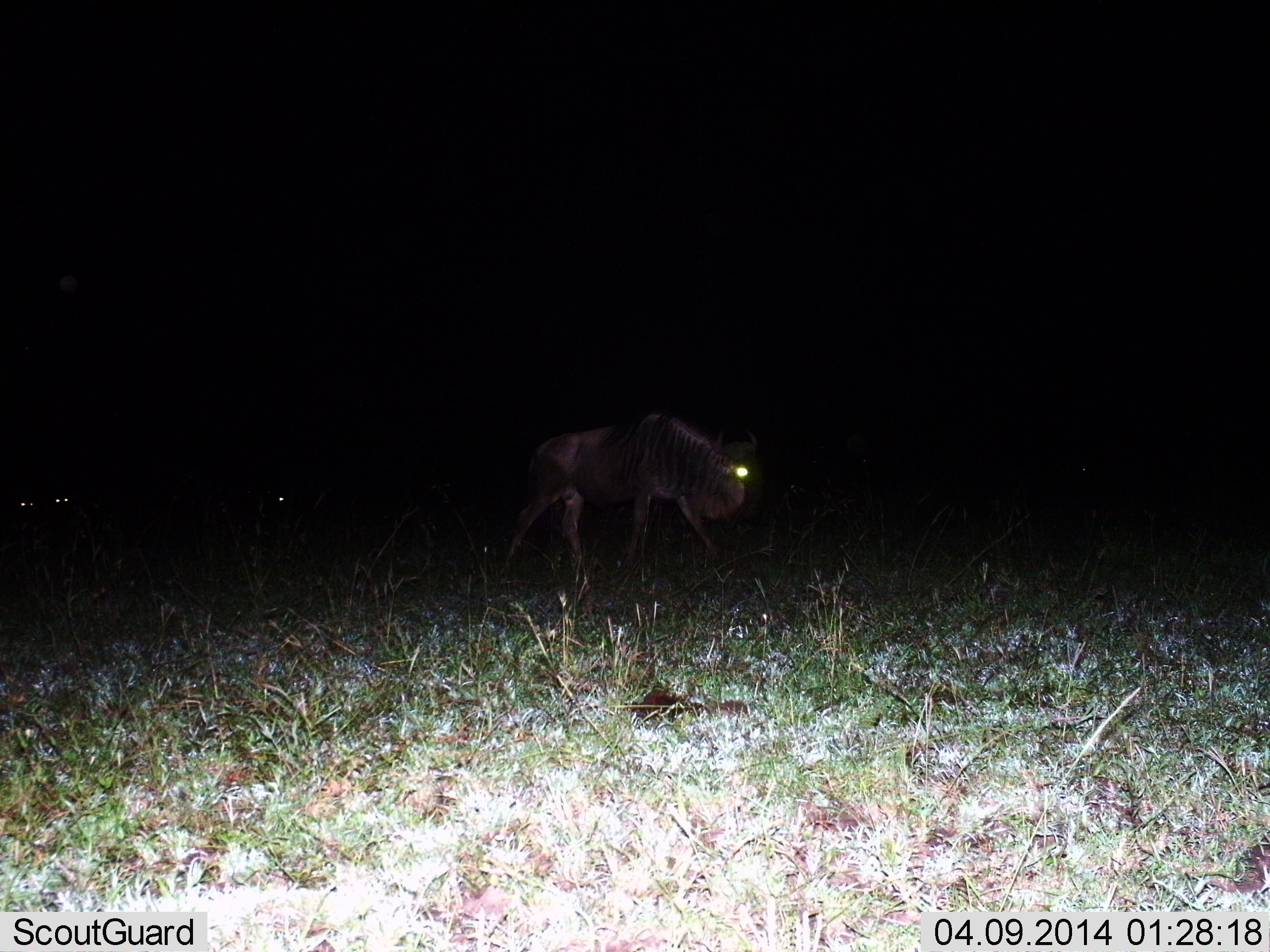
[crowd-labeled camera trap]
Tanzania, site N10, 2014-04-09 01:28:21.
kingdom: Animalia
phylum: Chordata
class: Mammalia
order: Artiodactyla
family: Bovidae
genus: Connochaetes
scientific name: Connochaetes taurinus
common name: blue wildebeest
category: wildebeest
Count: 1.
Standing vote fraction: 20%.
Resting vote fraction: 0%.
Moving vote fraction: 80%.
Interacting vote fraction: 0%.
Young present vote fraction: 0%.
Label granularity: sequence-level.